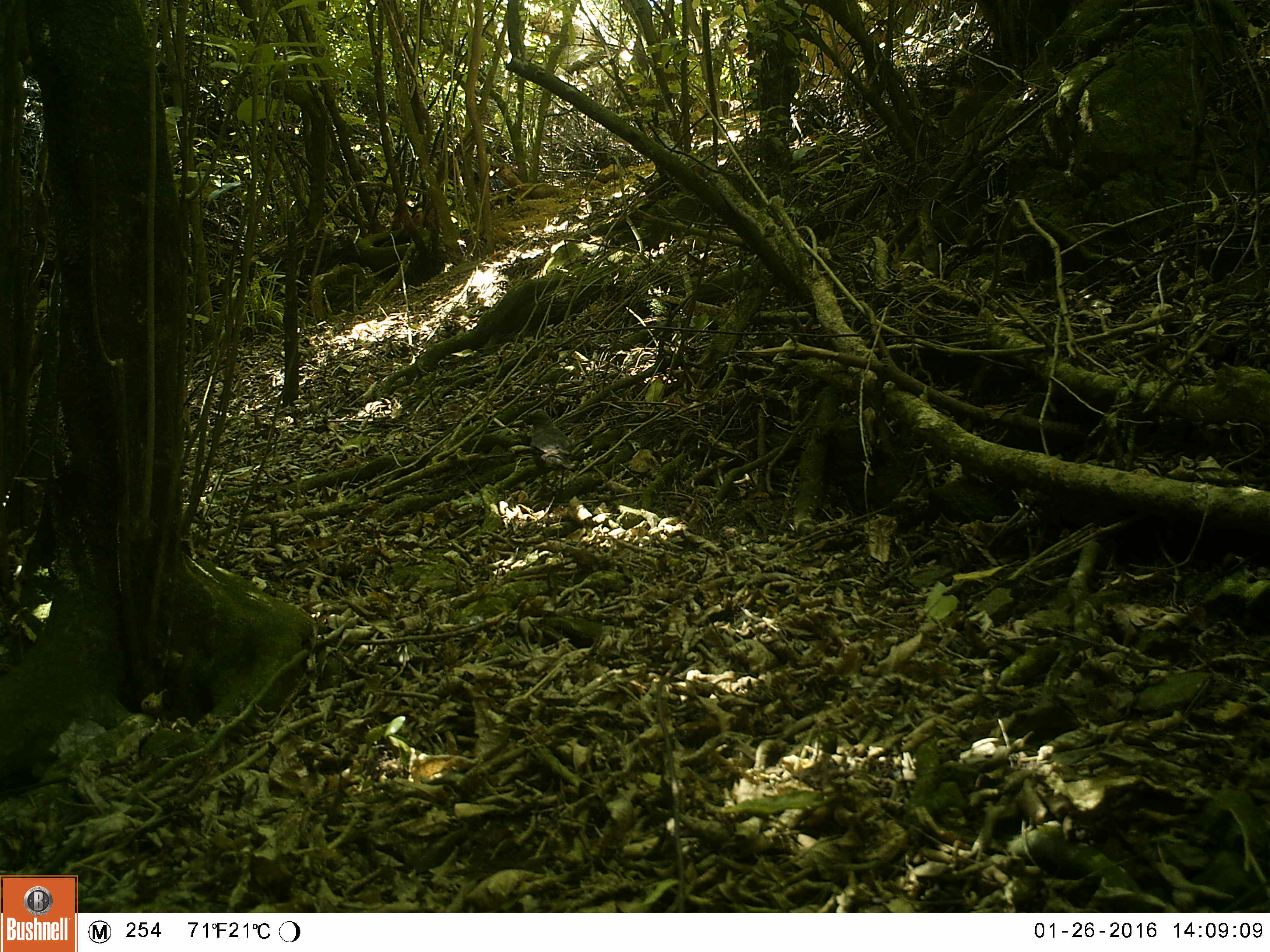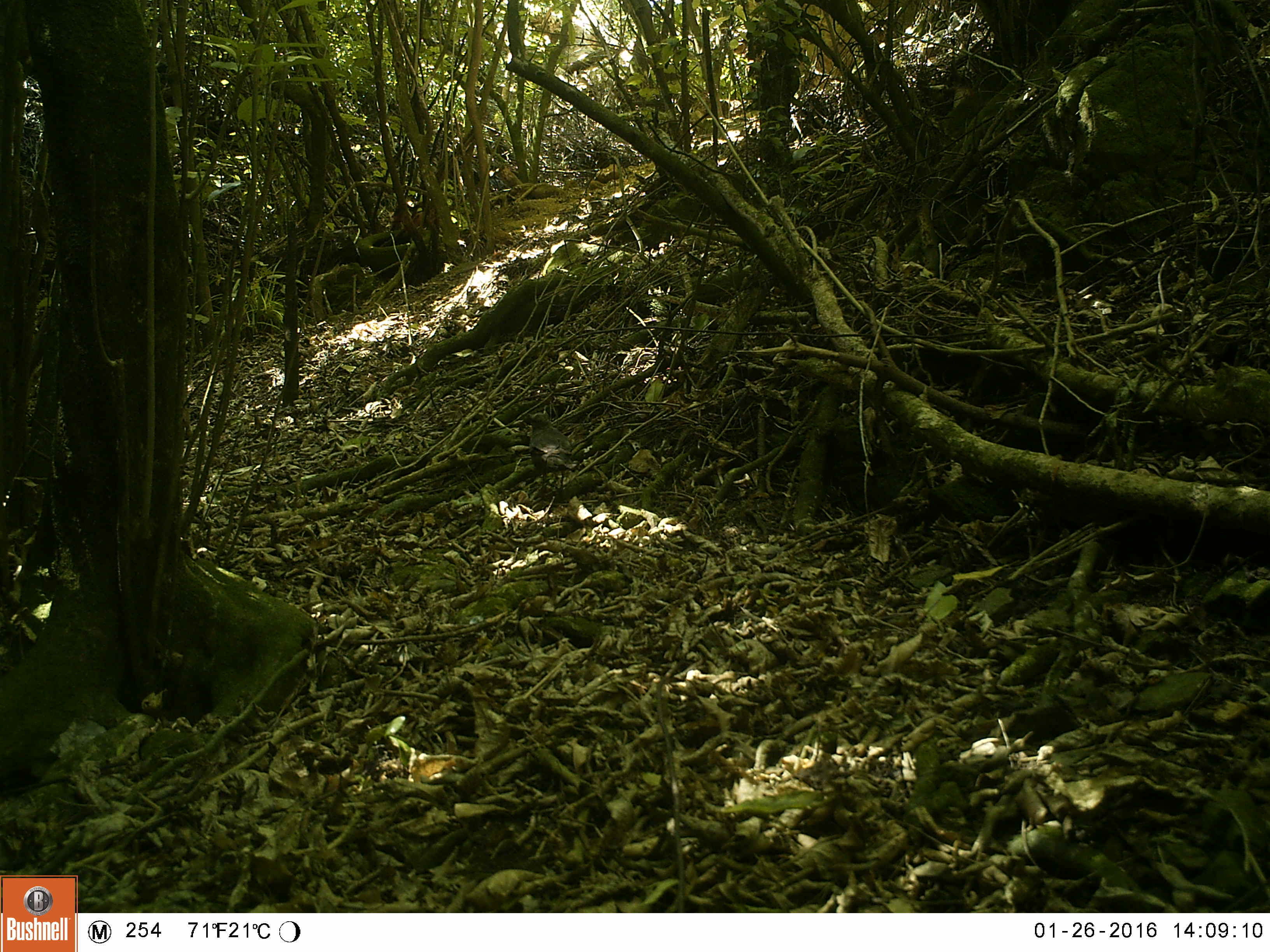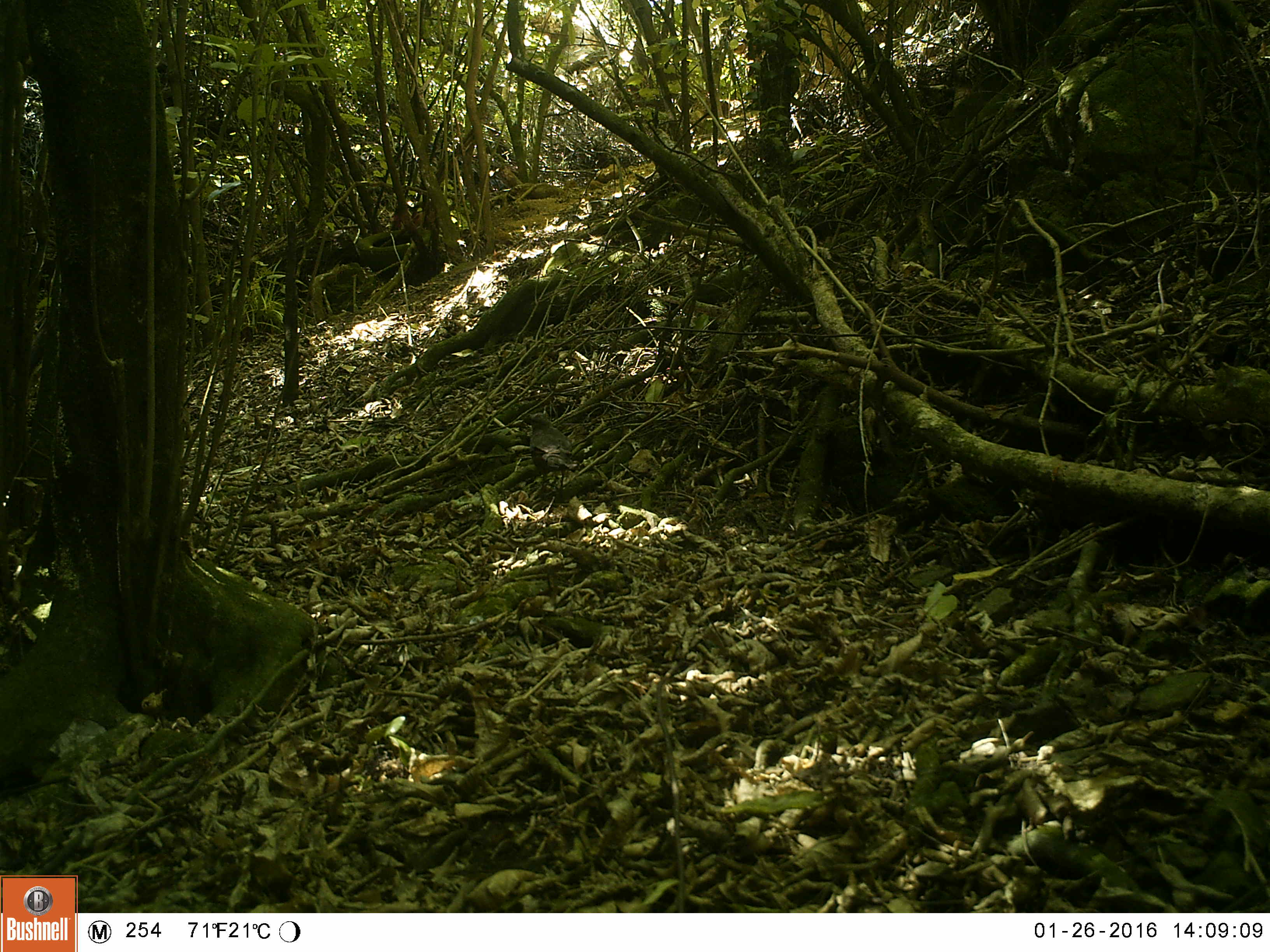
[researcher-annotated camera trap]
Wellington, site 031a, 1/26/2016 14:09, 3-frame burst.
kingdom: Animalia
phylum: Chordata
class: Aves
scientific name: Aves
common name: bird